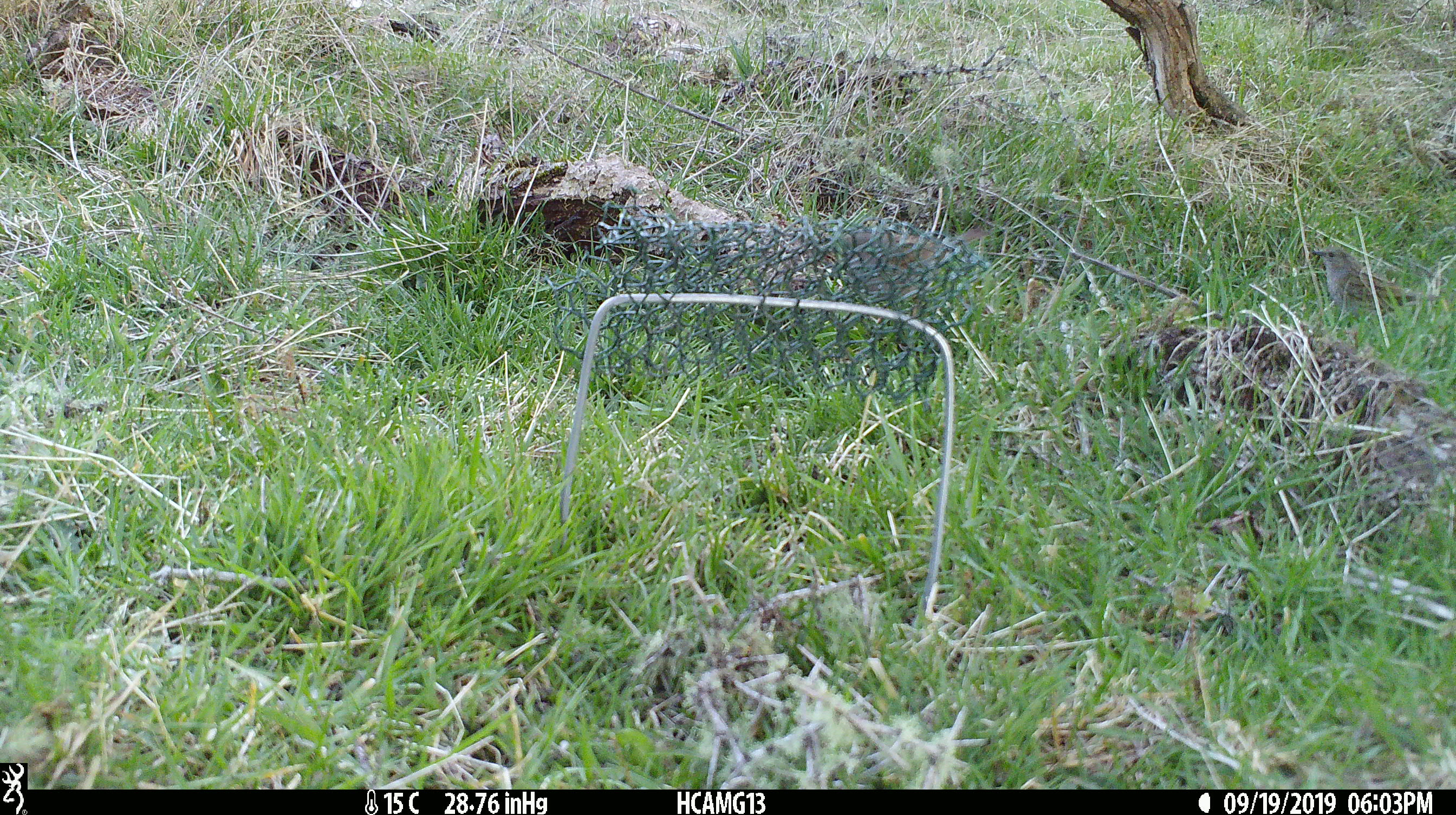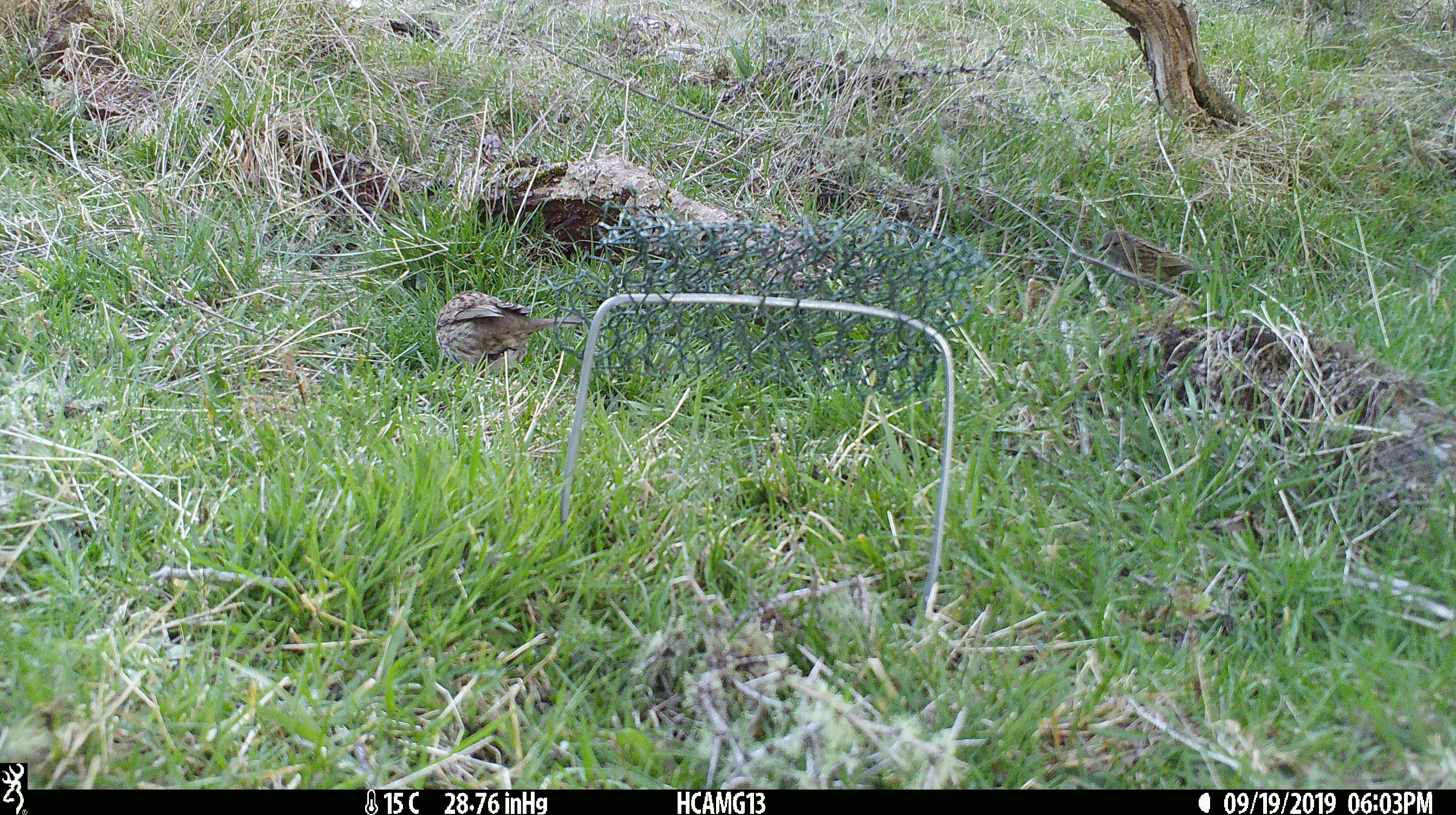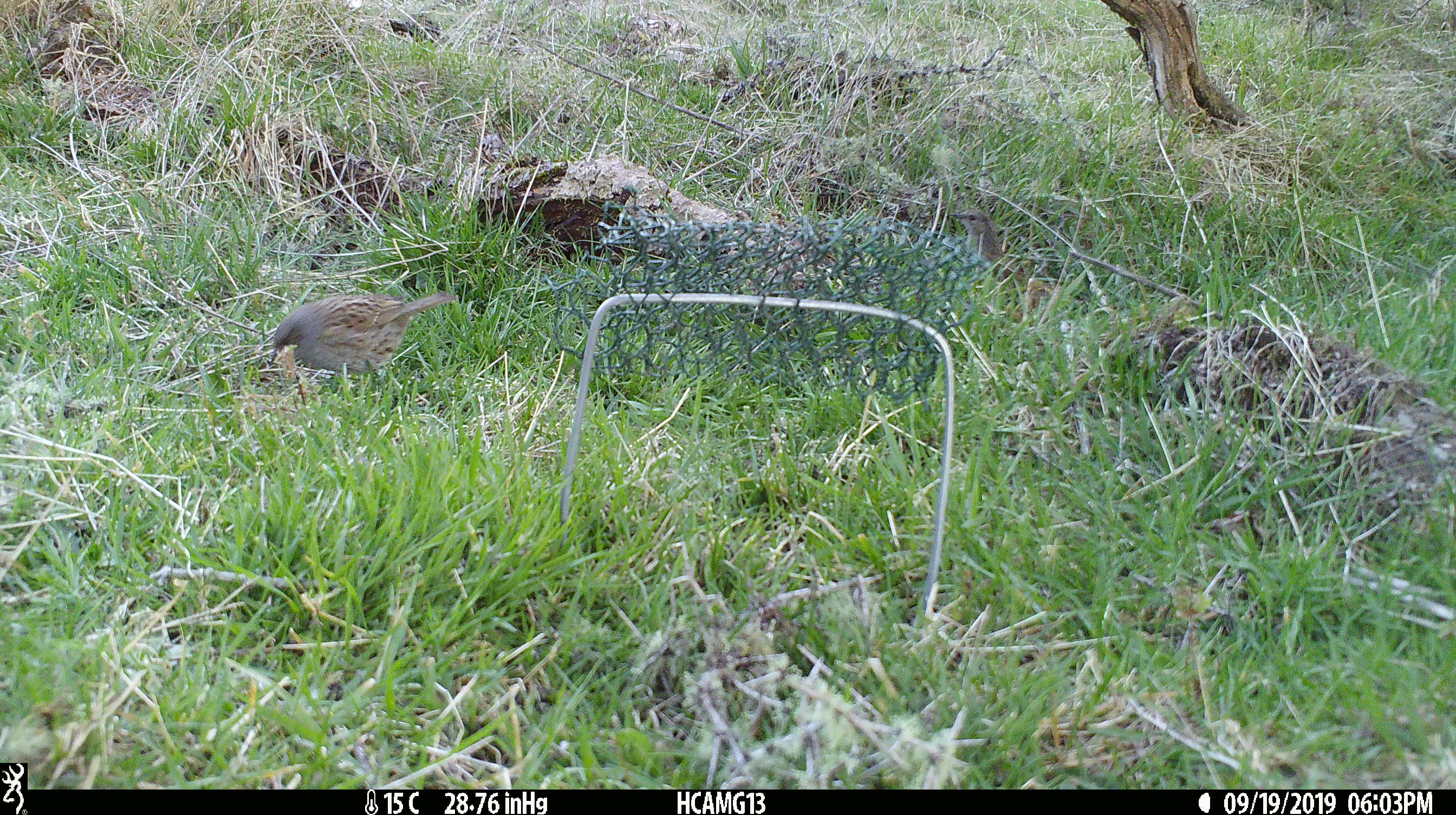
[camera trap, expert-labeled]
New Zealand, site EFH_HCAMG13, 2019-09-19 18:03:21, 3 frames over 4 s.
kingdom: Animalia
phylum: Chordata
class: Aves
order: Passeriformes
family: Prunellidae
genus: Prunella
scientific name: Prunella modularis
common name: dunnock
Dunnock (Prunella modularis).